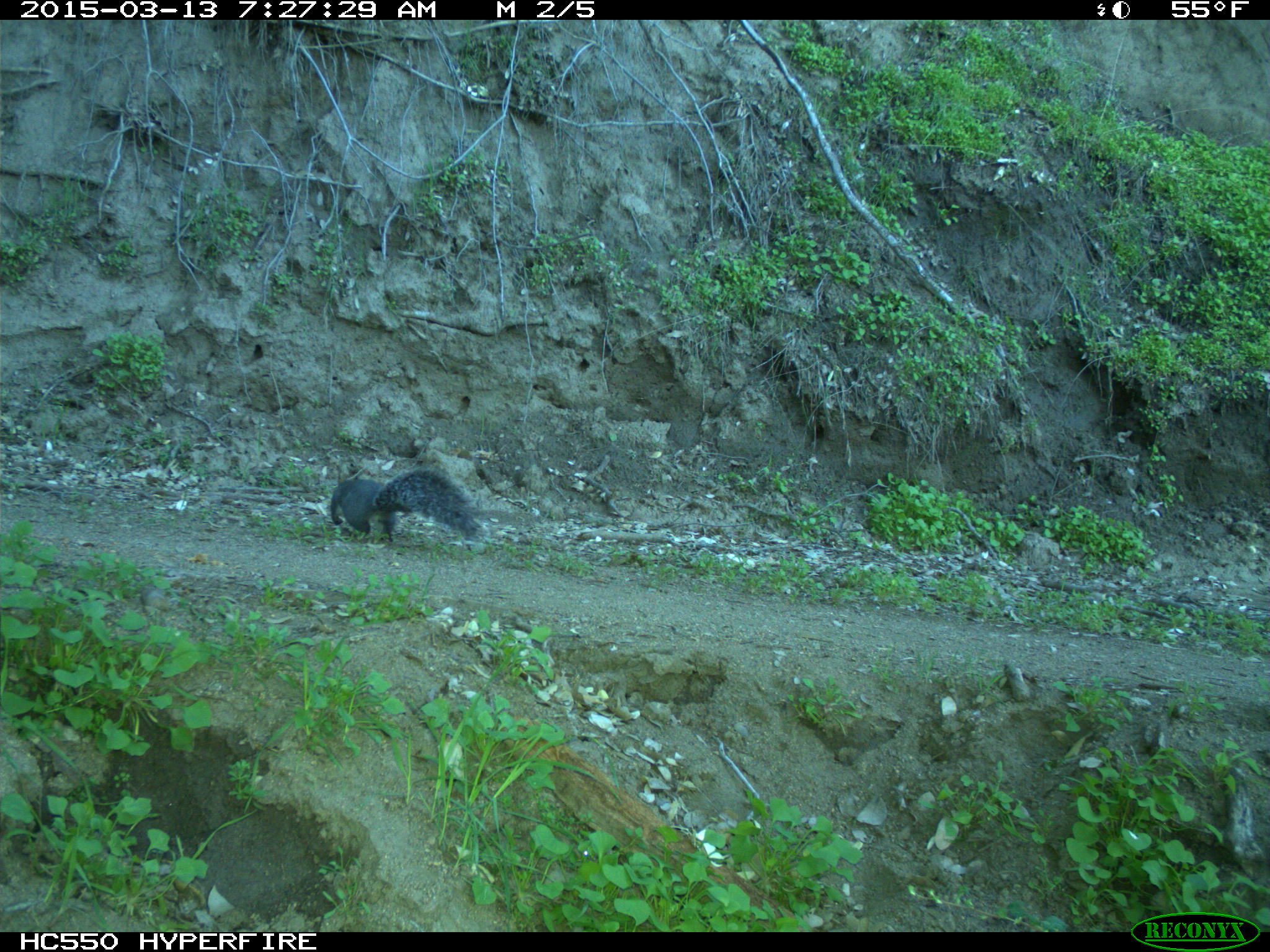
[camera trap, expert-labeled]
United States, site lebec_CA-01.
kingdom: Animalia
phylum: Chordata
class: Mammalia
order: Rodentia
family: Sciuridae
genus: Sciurus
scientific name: Sciurus carolinensis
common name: eastern gray squirrel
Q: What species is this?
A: Sciurus carolinensis (eastern gray squirrel).